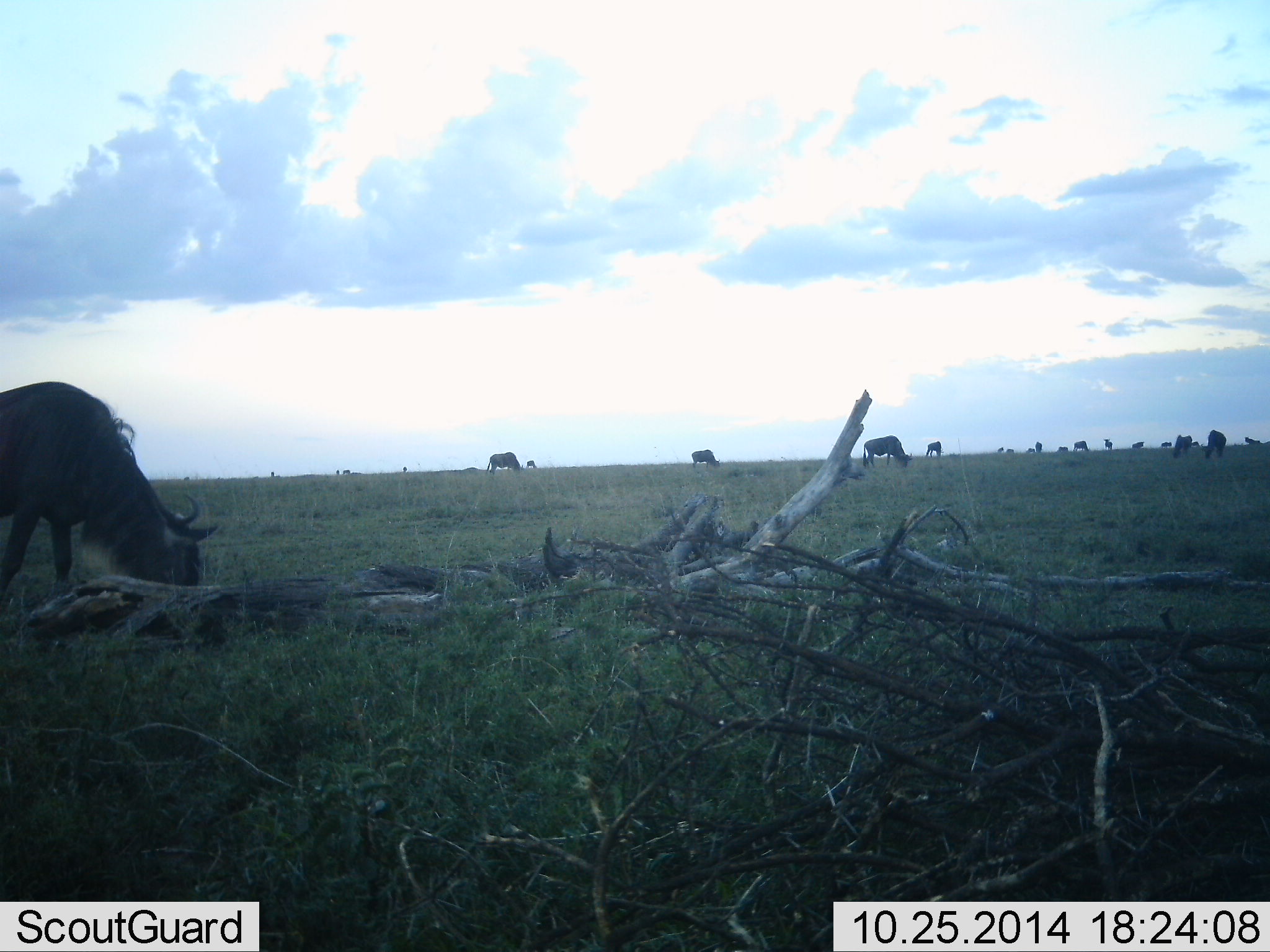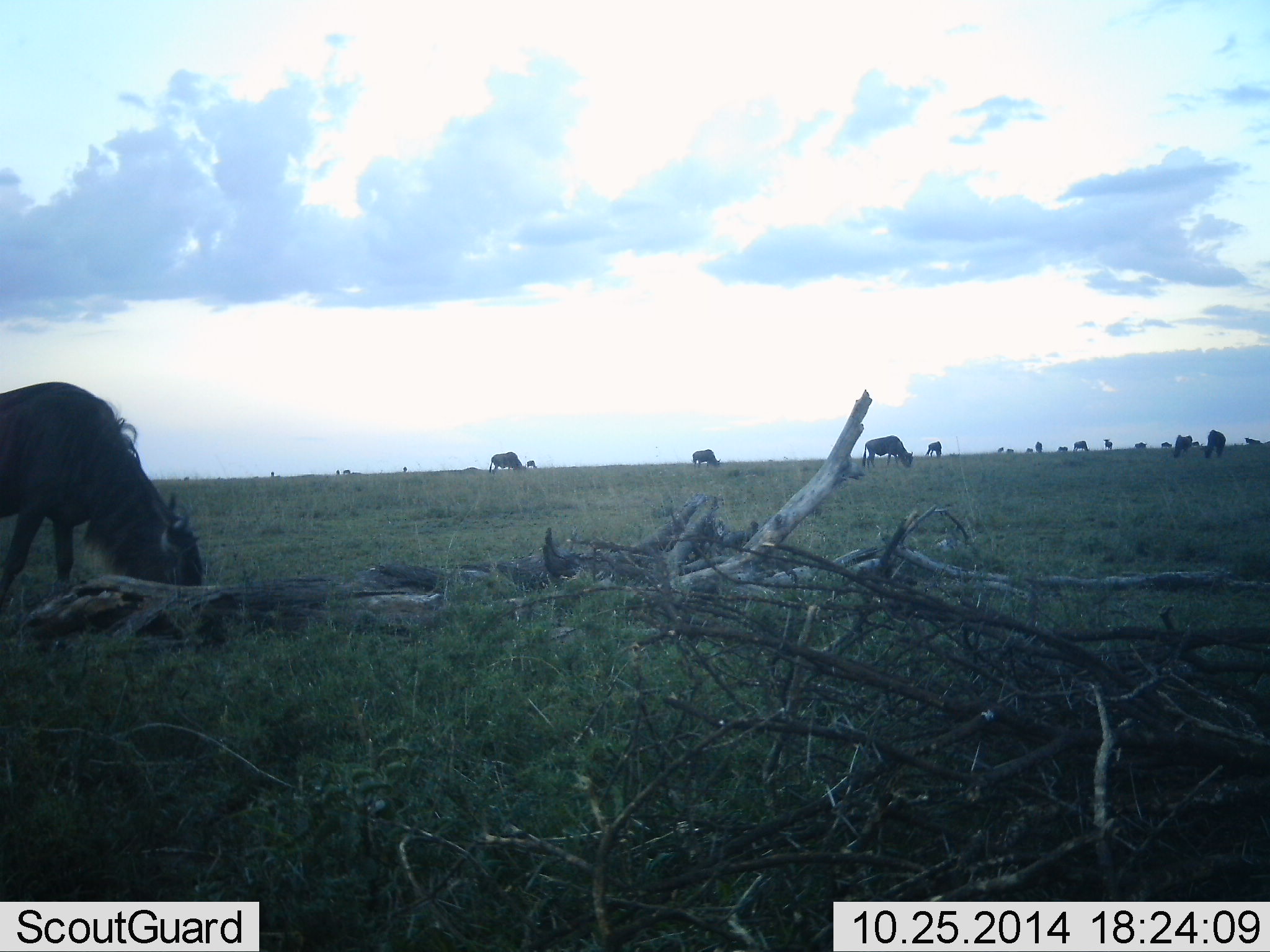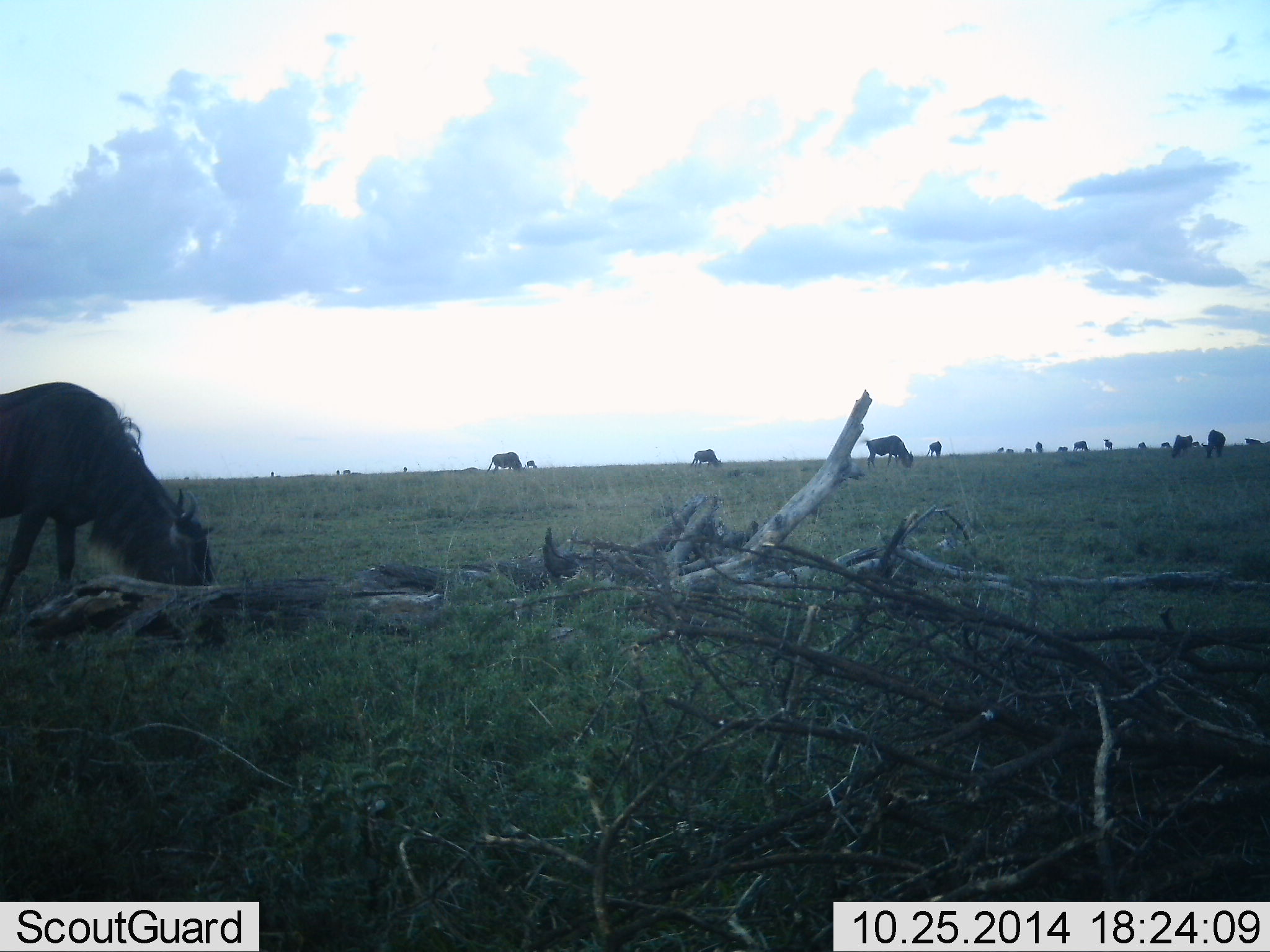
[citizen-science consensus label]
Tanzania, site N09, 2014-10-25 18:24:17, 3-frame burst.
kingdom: Animalia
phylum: Chordata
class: Mammalia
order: Artiodactyla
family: Bovidae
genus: Connochaetes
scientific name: Connochaetes taurinus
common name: blue wildebeest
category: wildebeest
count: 11-50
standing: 20%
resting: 0%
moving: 20%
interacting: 0%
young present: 0%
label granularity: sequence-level